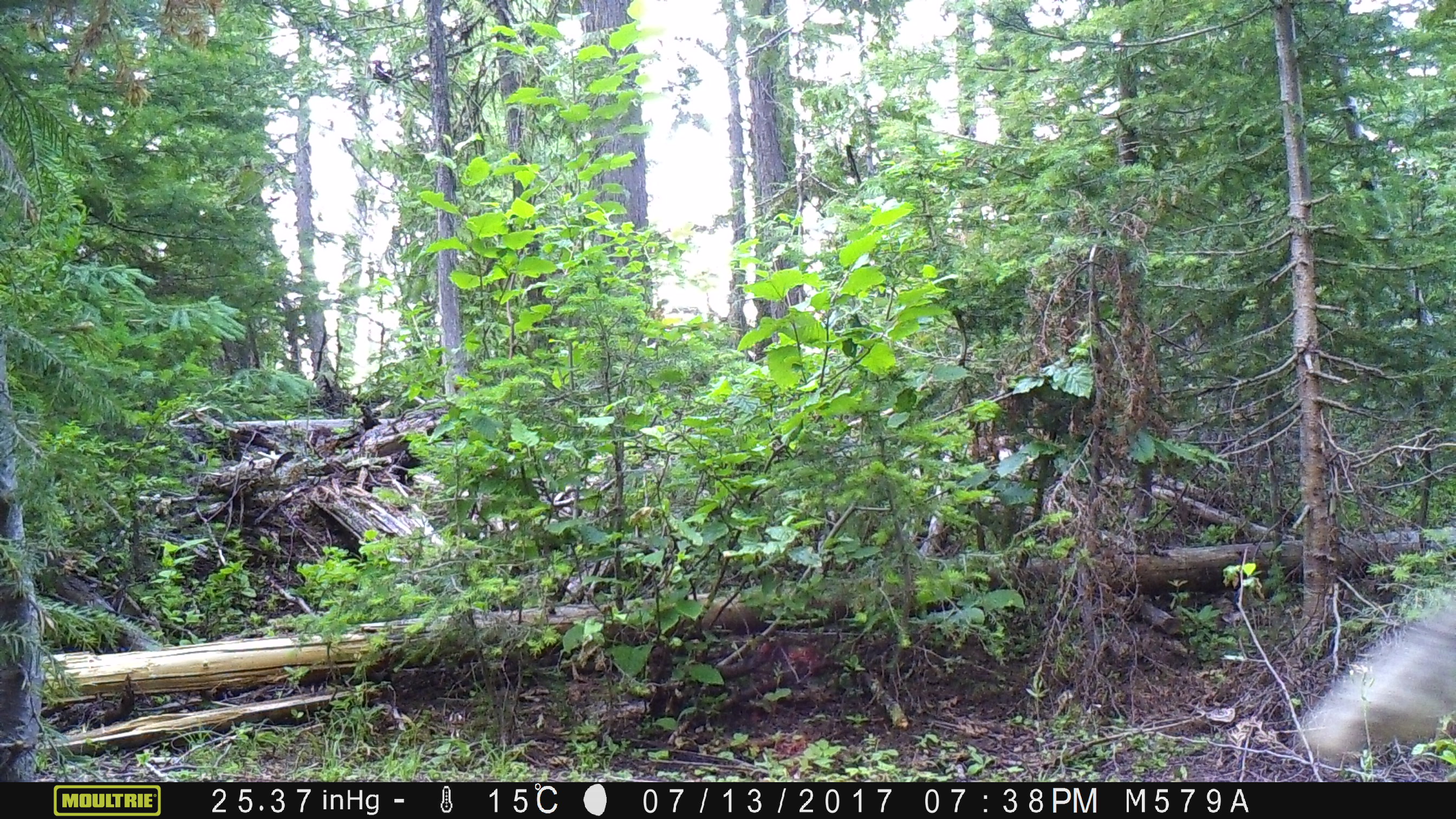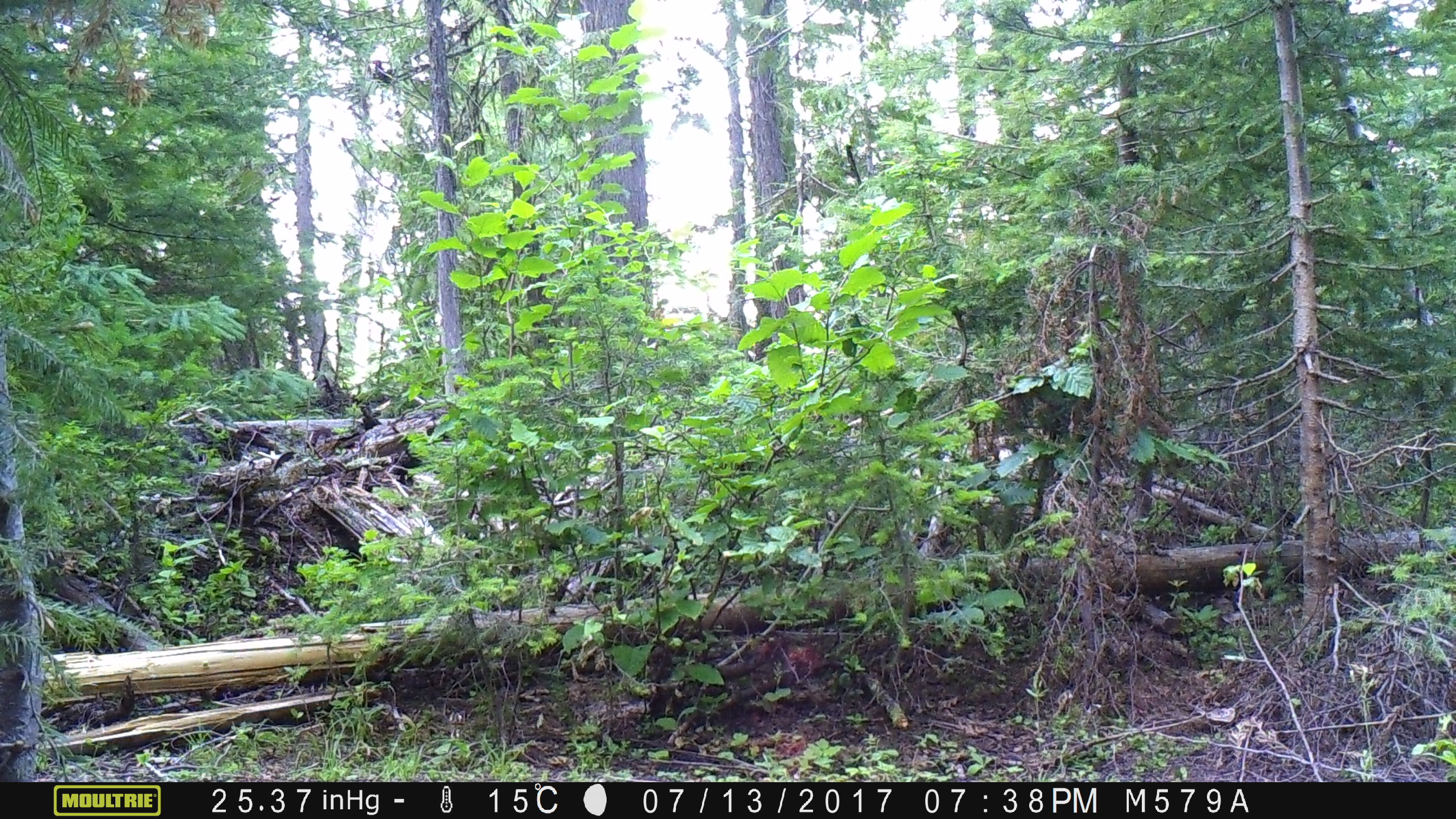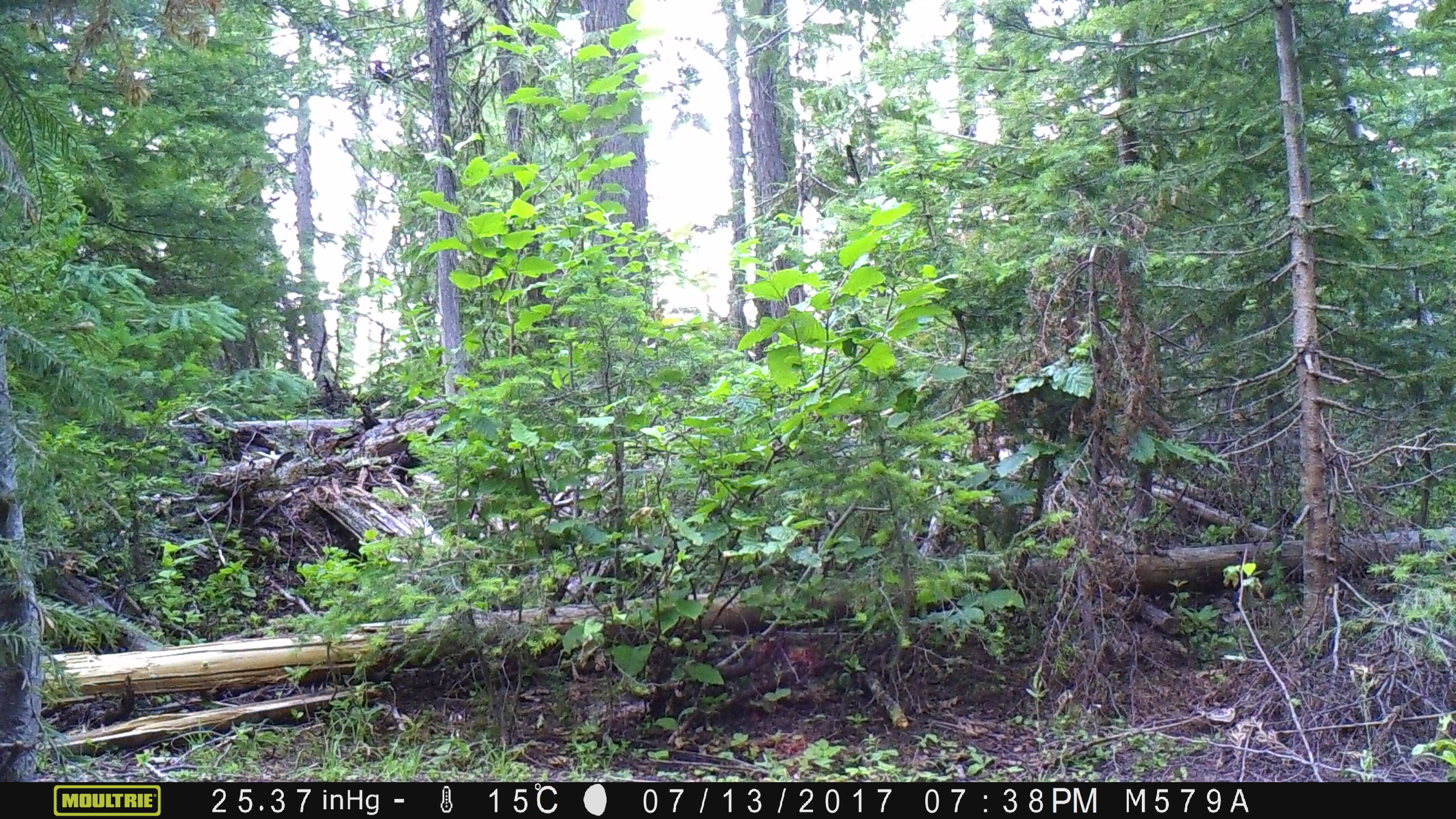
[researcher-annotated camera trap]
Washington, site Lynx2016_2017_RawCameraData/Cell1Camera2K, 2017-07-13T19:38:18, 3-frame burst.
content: unidentified animal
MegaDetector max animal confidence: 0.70